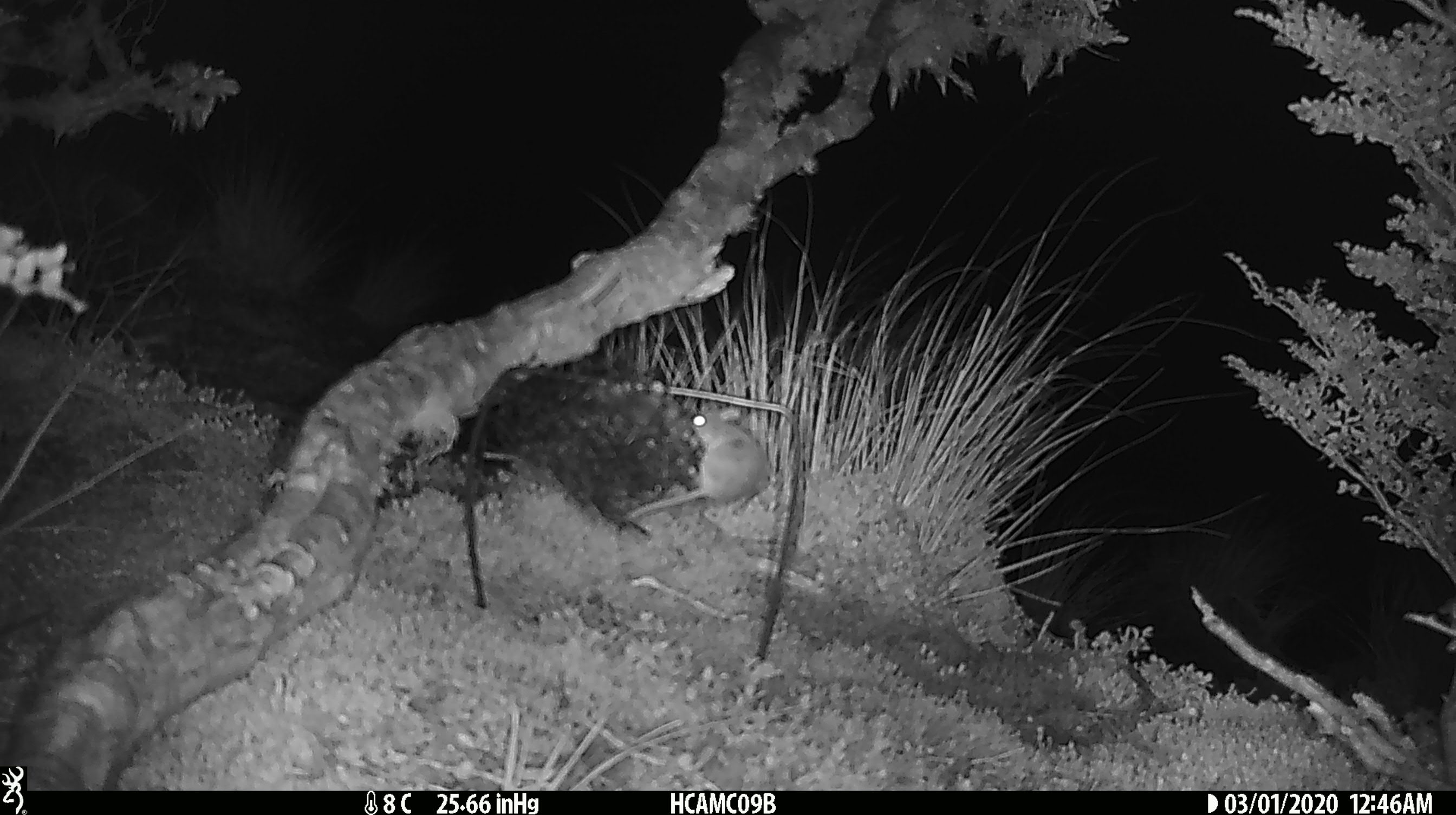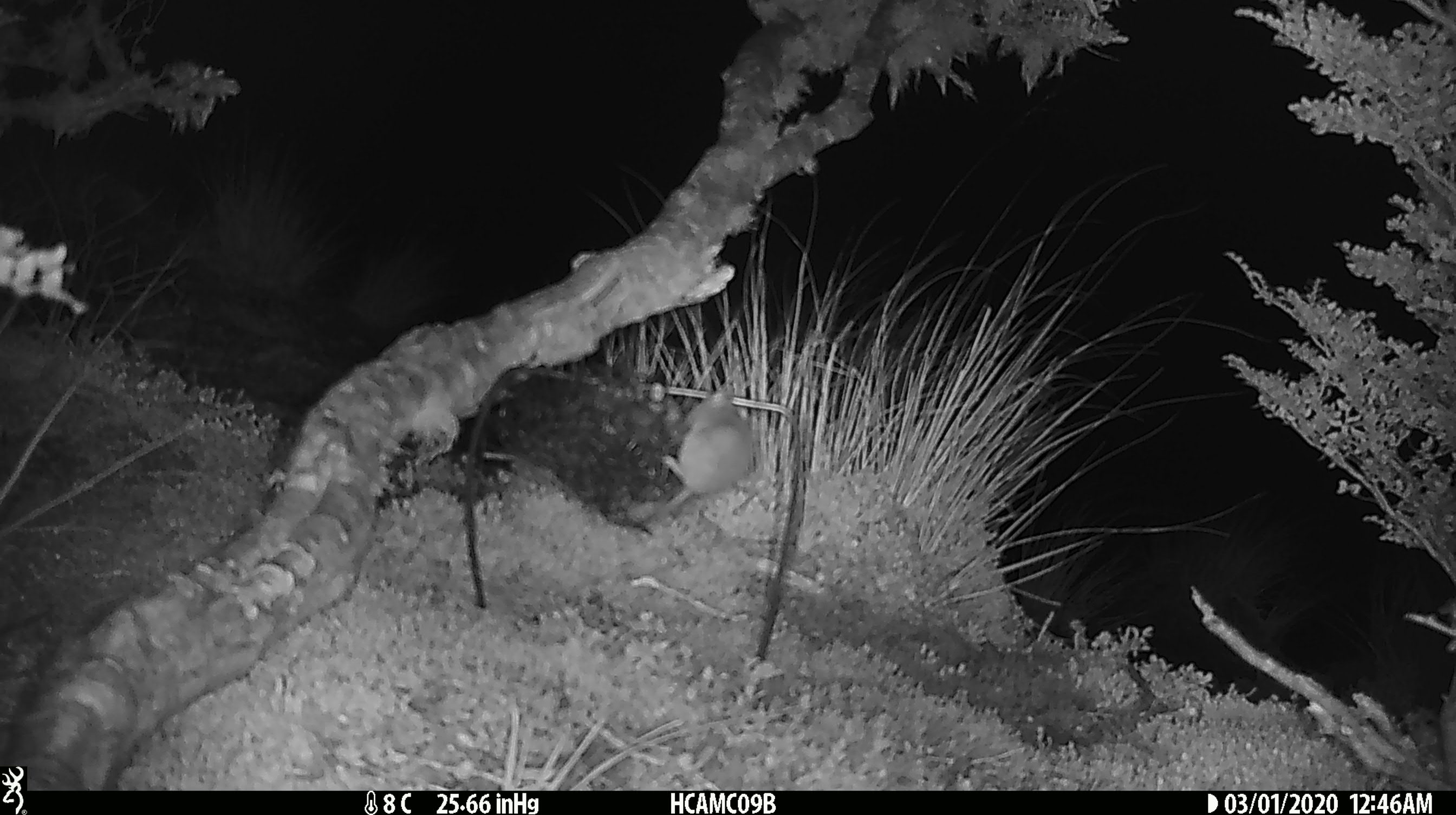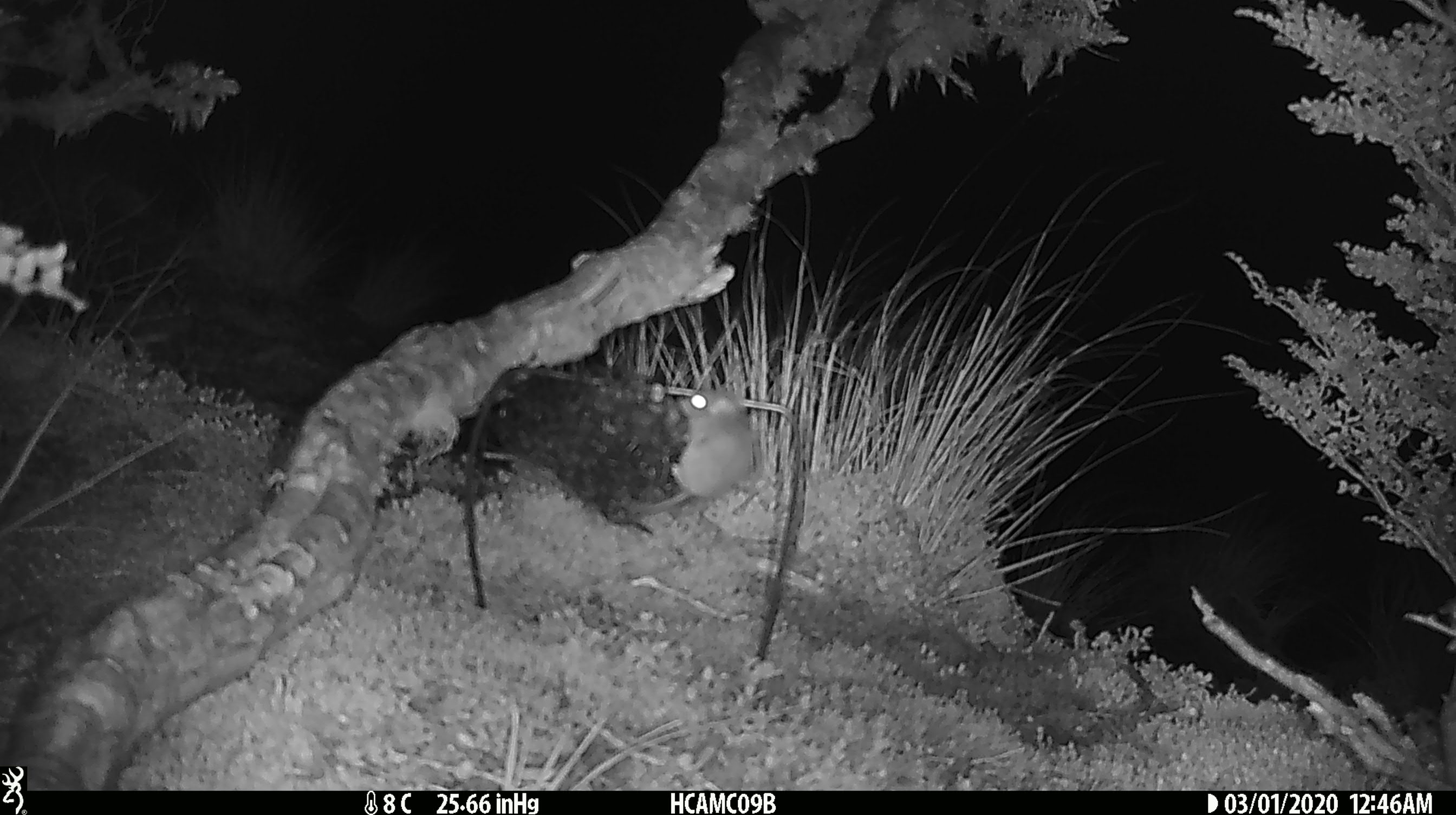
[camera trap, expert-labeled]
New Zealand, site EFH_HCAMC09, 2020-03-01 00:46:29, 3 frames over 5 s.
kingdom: Animalia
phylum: Chordata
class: Mammalia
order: Rodentia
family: Muridae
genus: Mus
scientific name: Mus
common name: mouse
Mouse (Mus).